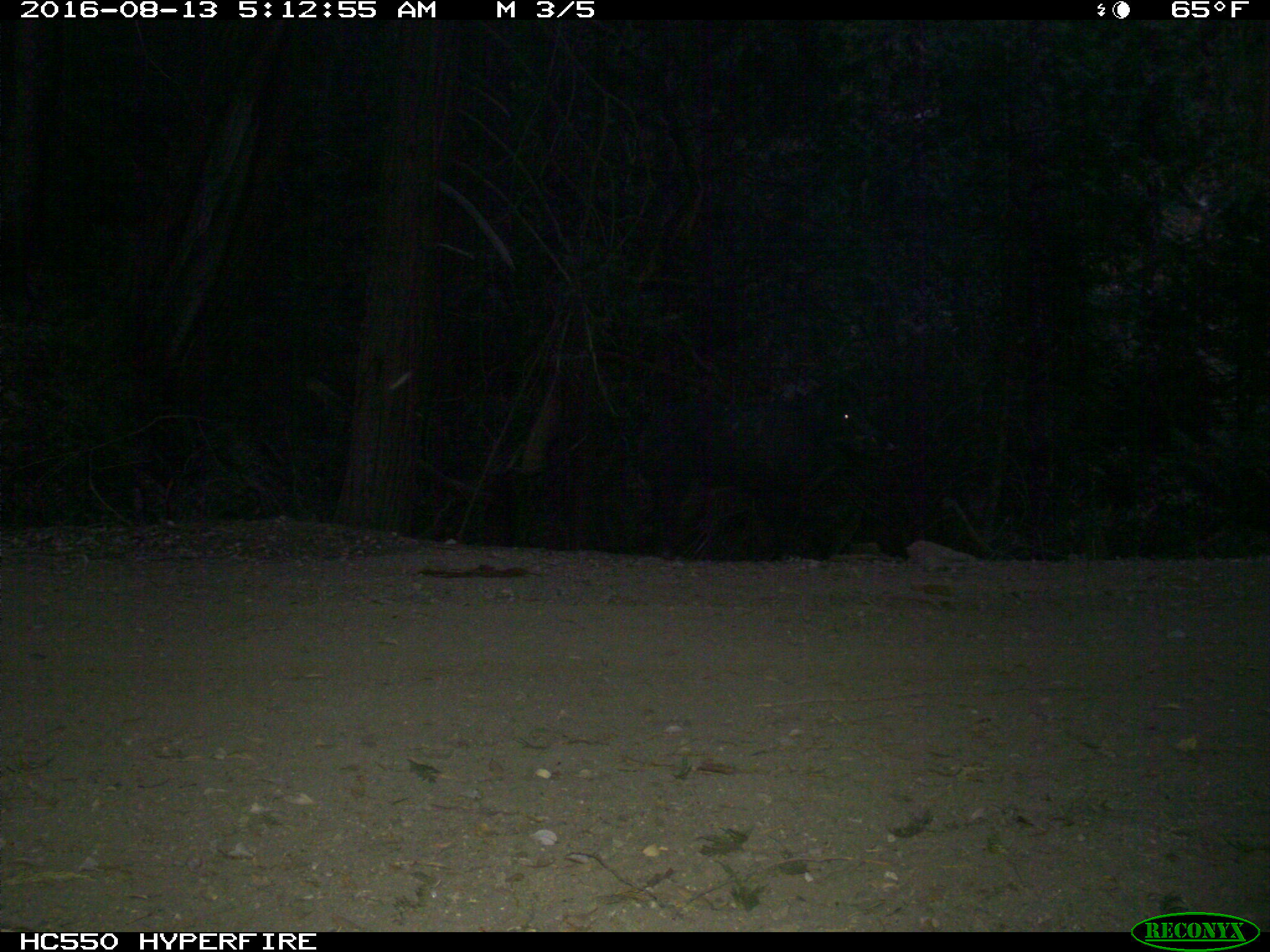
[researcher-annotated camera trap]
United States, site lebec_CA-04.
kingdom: Animalia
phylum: Chordata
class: Mammalia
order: Artiodactyla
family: Suidae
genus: Sus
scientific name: Sus scrofa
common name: wild boar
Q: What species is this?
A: Sus scrofa (wild boar).